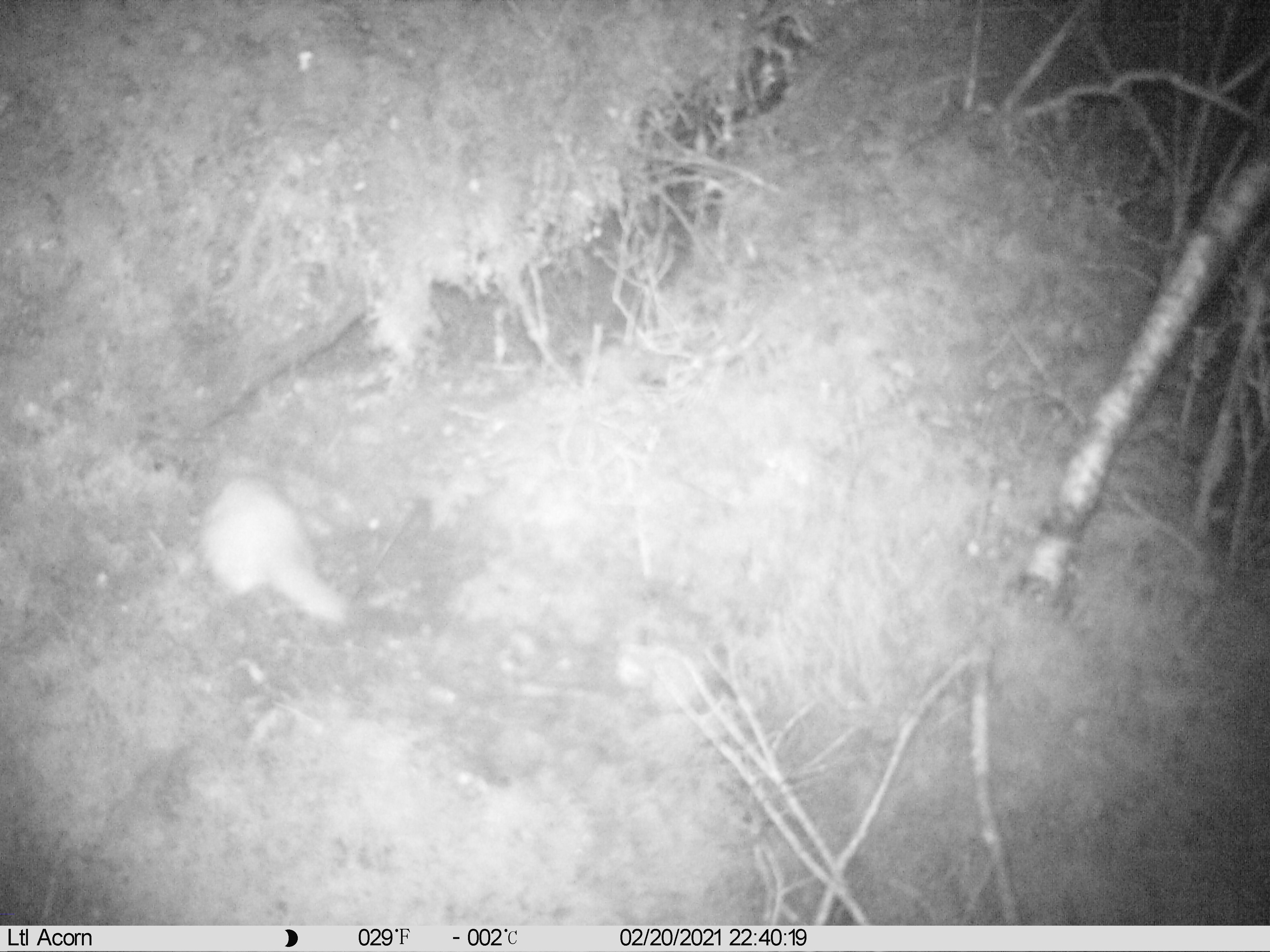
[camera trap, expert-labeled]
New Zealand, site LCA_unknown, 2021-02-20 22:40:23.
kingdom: Animalia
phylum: Chordata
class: Mammalia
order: Carnivora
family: Mustelidae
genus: Mustela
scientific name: Mustela erminea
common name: stoat